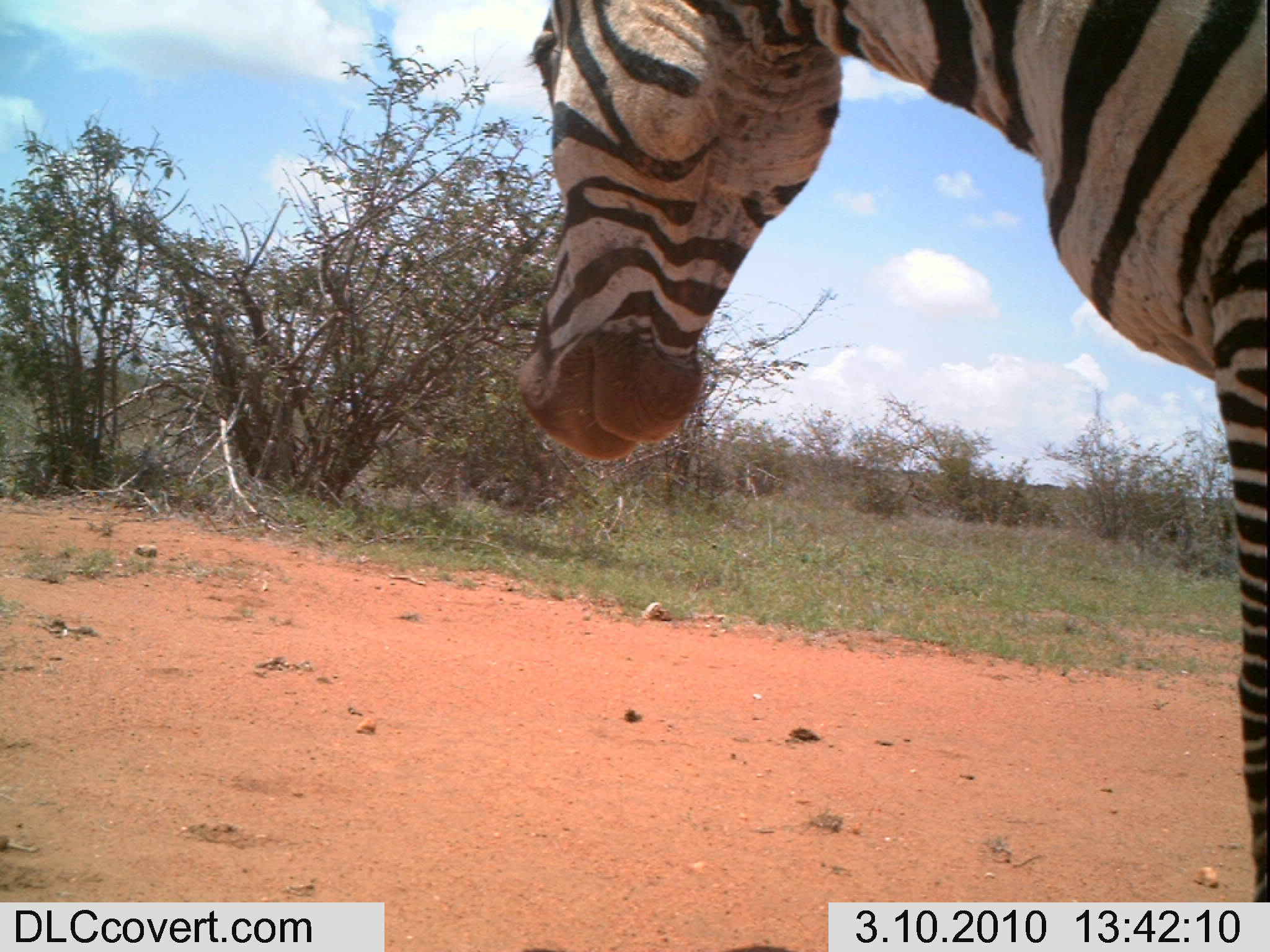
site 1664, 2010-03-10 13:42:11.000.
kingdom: Animalia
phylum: Chordata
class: Mammalia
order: Perissodactyla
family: Equidae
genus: Equus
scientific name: Equus quagga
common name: plains zebra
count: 1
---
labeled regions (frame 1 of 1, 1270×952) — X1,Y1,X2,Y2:
equus quagga: 511,0,1270,900